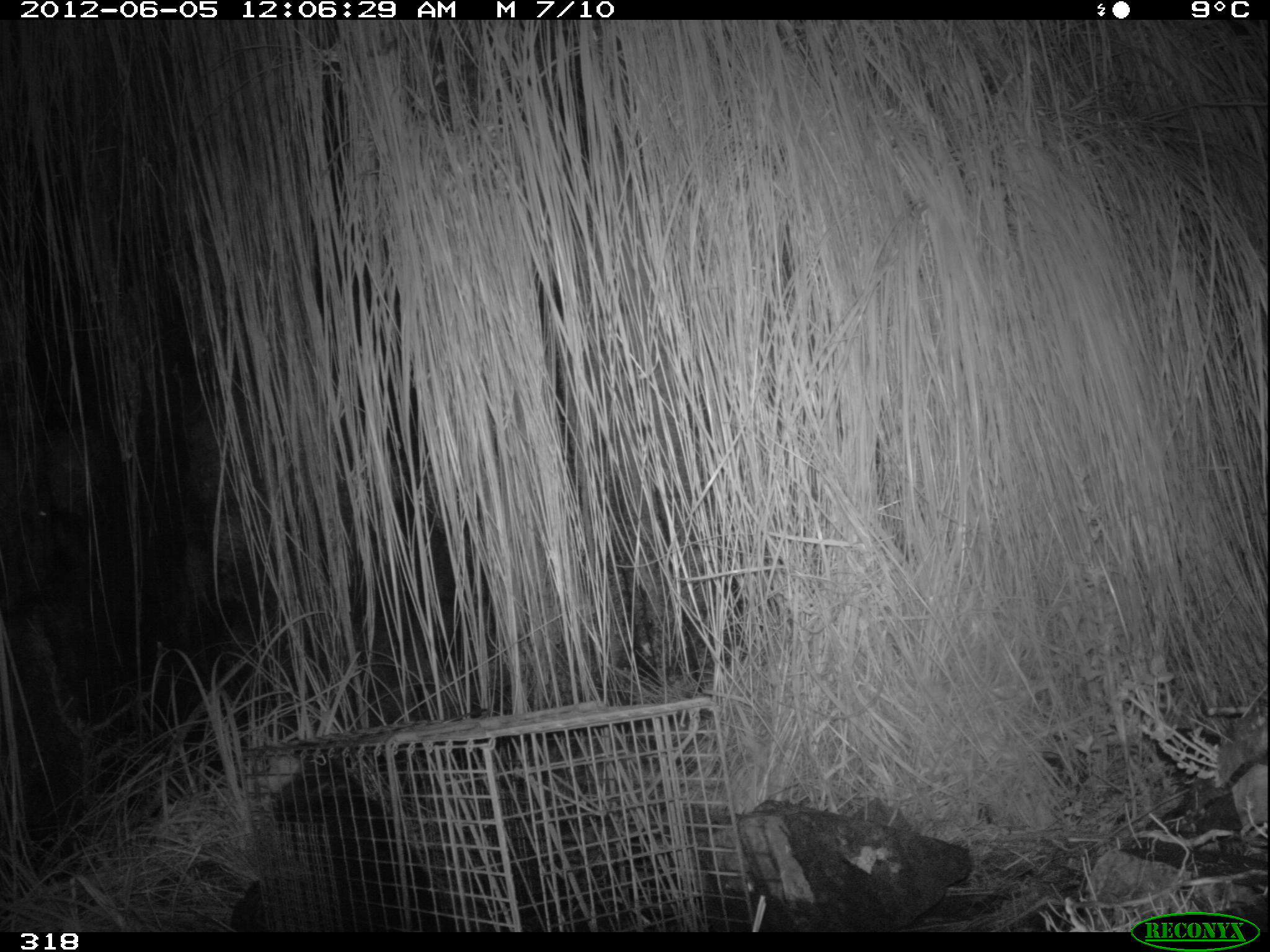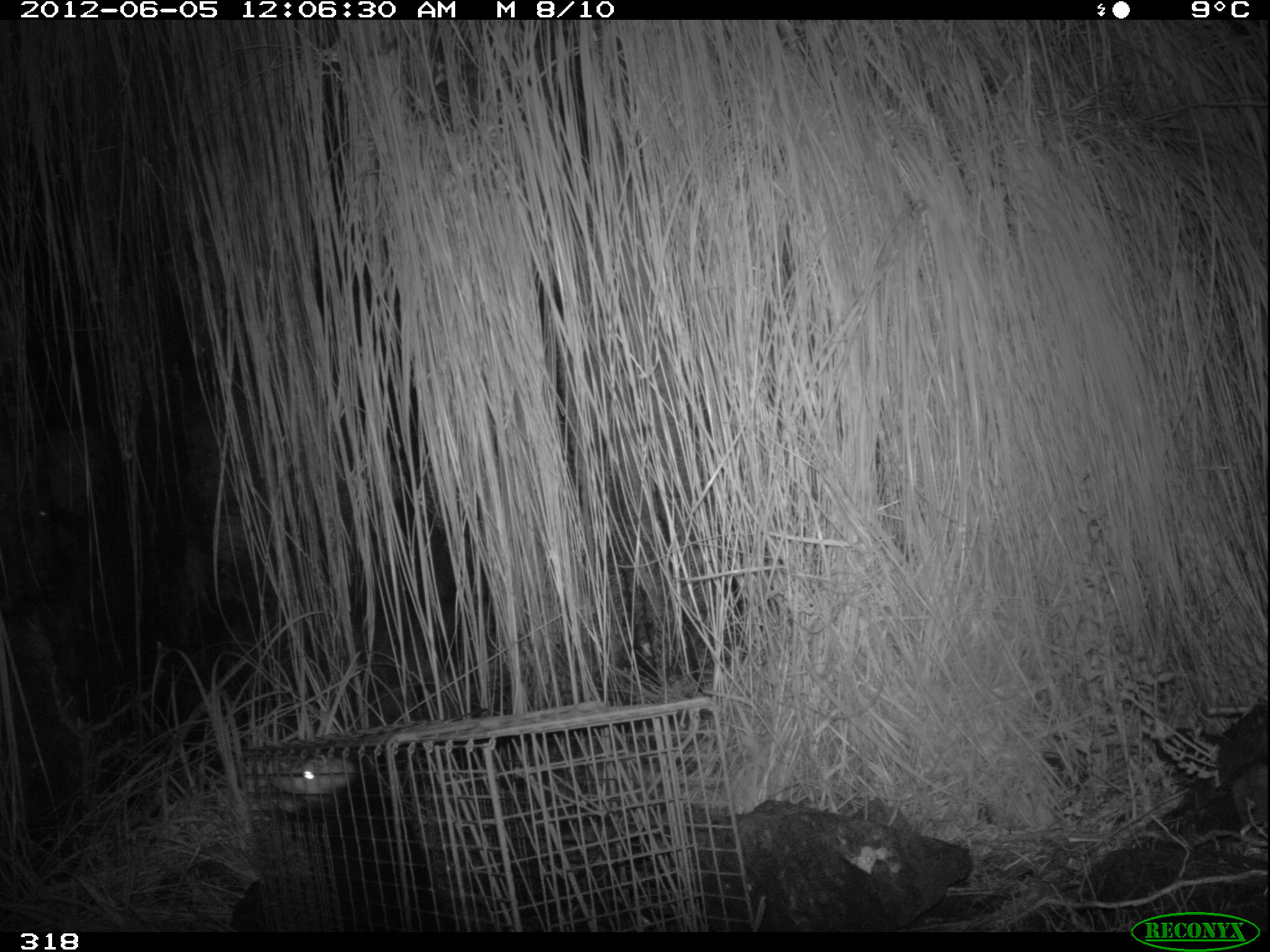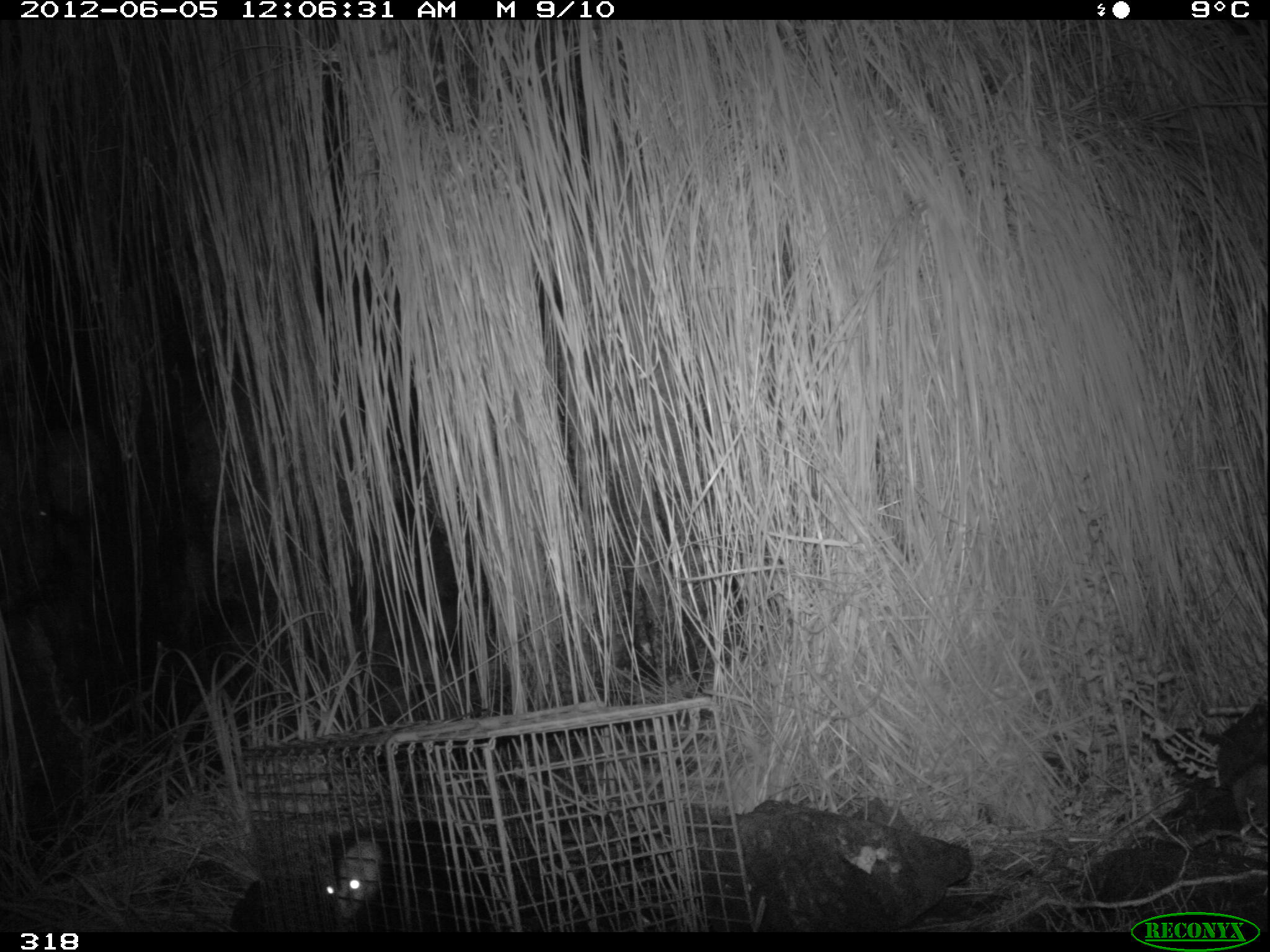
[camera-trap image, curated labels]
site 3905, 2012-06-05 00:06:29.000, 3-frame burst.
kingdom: Animalia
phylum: Chordata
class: Mammalia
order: Didelphimorphia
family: Didelphidae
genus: Didelphis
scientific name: Didelphis pernigra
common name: andean white-eared opossum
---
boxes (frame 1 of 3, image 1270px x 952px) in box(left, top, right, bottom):
didelphis pernigra: box(254, 752, 451, 932)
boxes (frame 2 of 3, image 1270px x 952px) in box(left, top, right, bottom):
didelphis pernigra: box(271, 753, 511, 932)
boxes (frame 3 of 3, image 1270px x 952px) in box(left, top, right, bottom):
didelphis pernigra: box(325, 817, 515, 931)